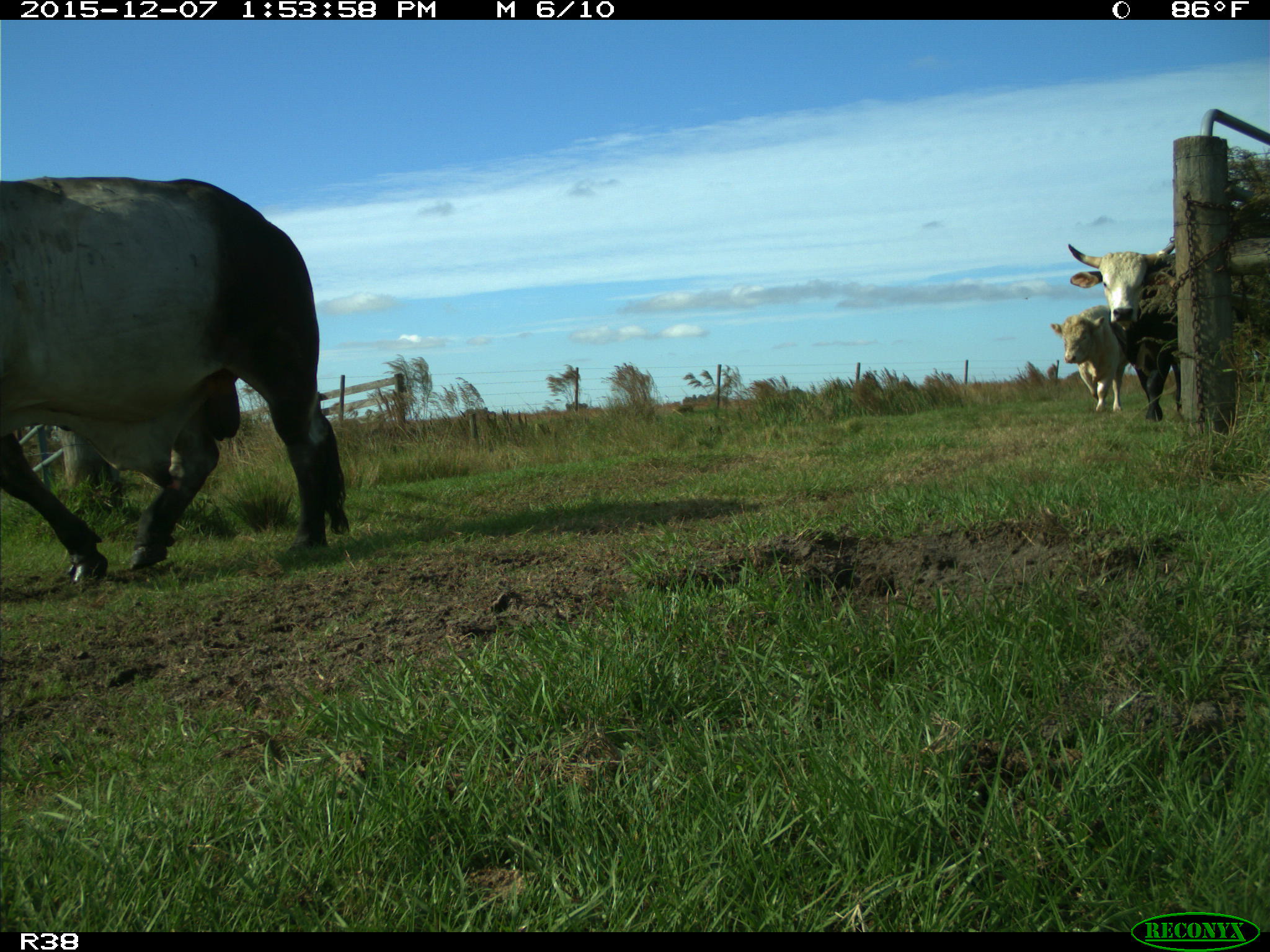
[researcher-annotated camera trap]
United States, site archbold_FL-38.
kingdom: Animalia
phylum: Chordata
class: Mammalia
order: Artiodactyla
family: Bovidae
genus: Bos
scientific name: Bos taurus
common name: domestic cow